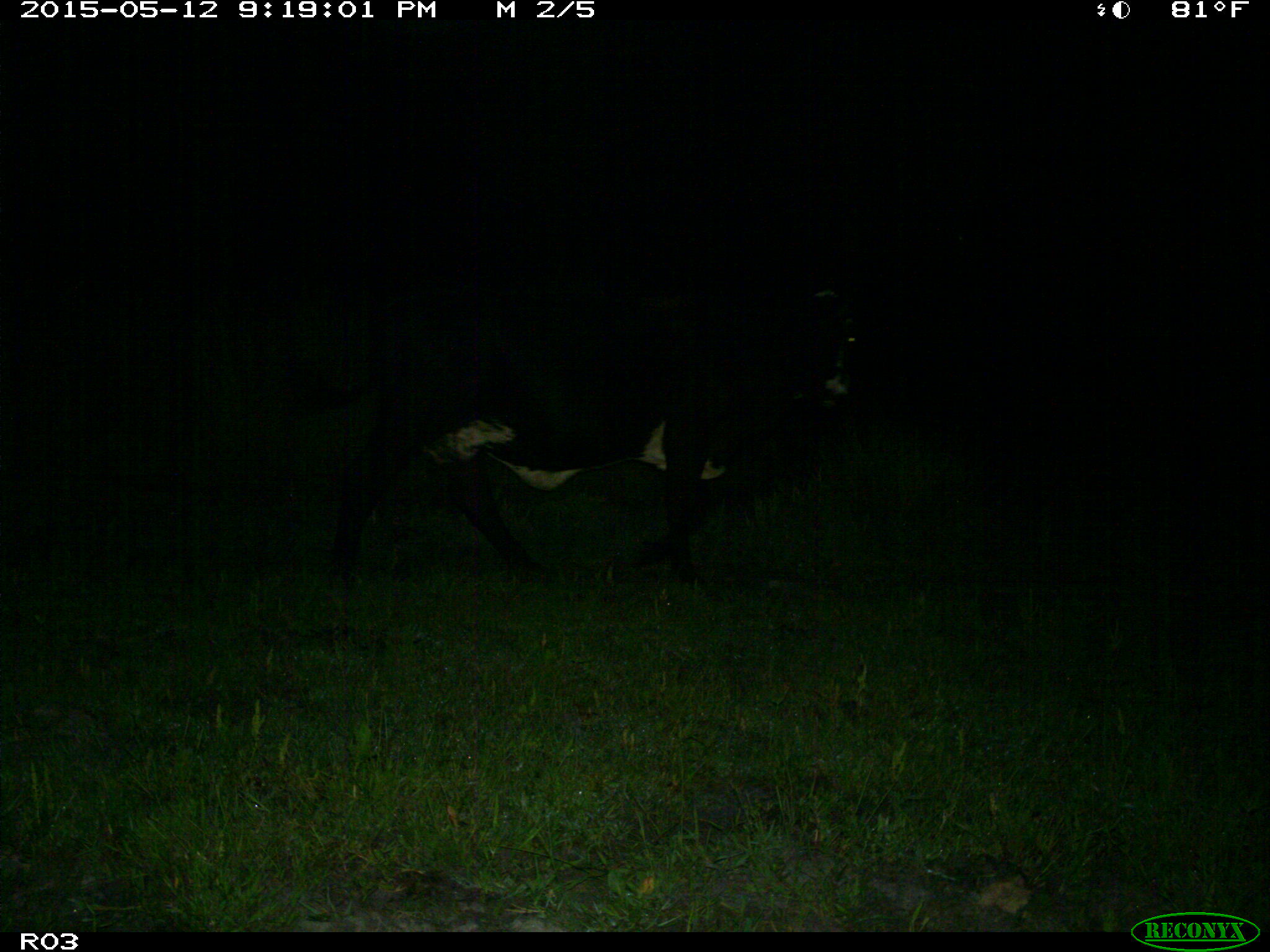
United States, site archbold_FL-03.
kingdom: Animalia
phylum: Chordata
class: Mammalia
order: Artiodactyla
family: Bovidae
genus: Bos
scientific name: Bos taurus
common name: domestic cow